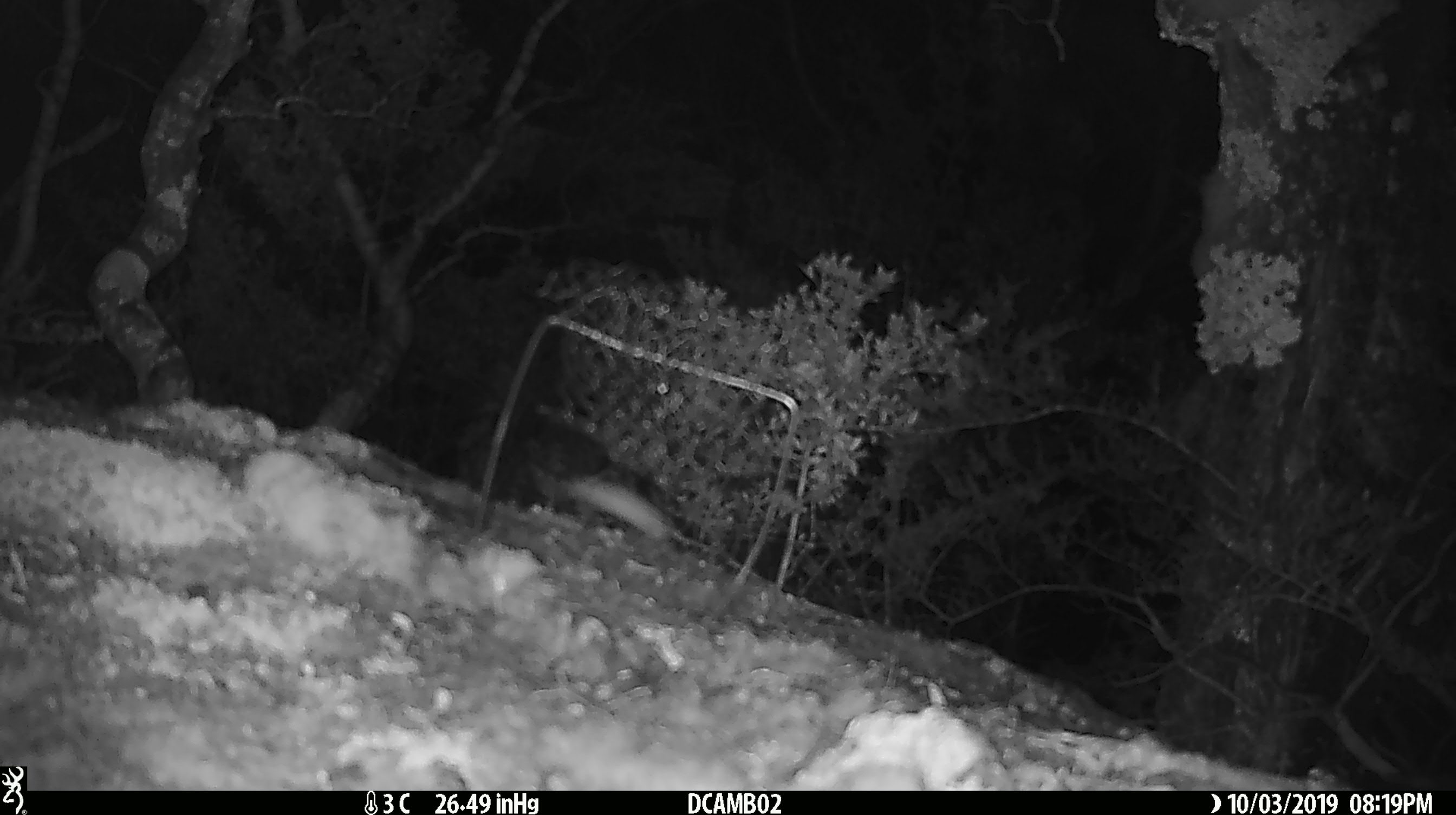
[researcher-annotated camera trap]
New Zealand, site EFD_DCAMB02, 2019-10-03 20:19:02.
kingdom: Animalia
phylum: Chordata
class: Mammalia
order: Rodentia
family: Muridae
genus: Mus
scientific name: Mus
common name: mouse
Mouse (Mus).